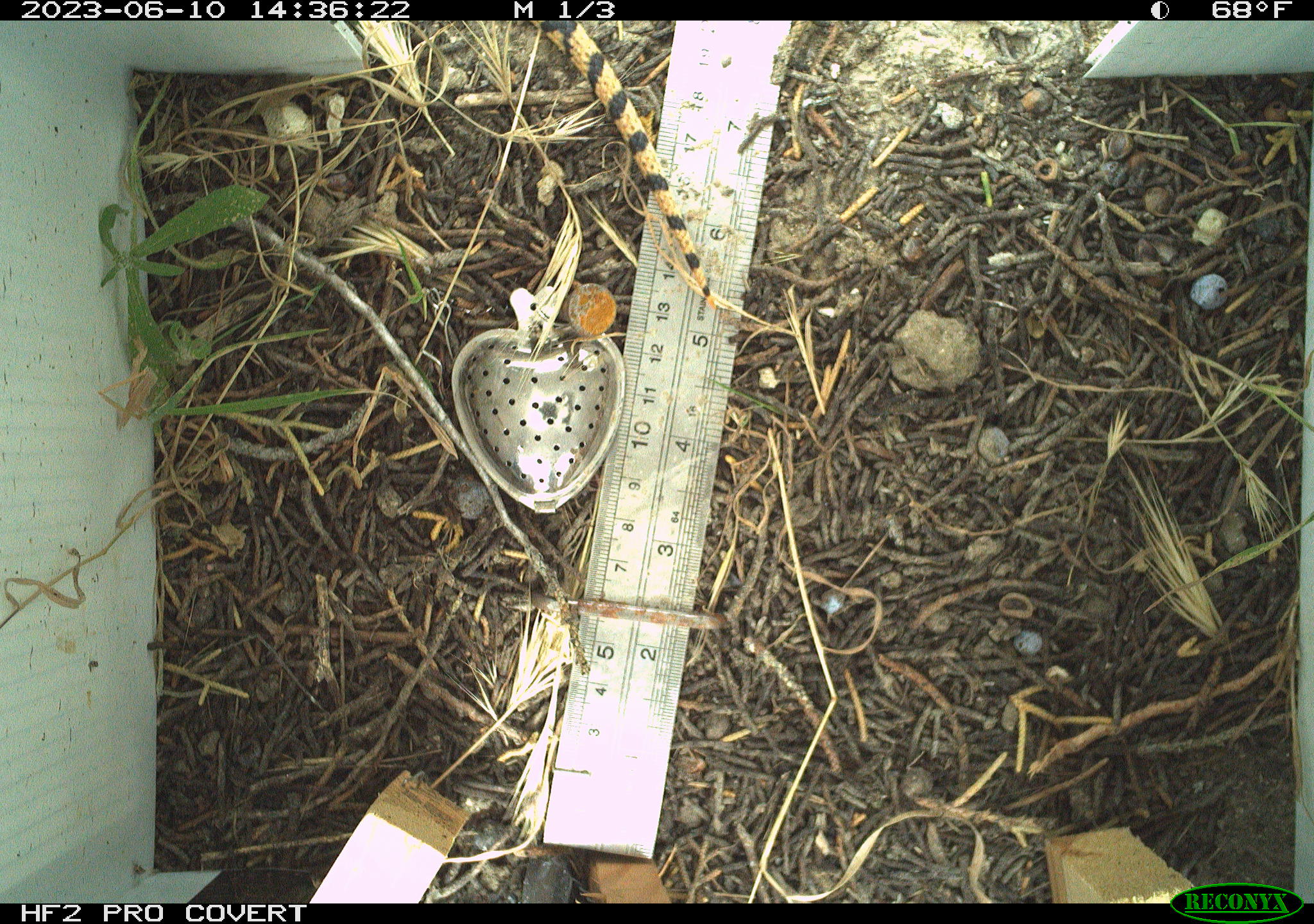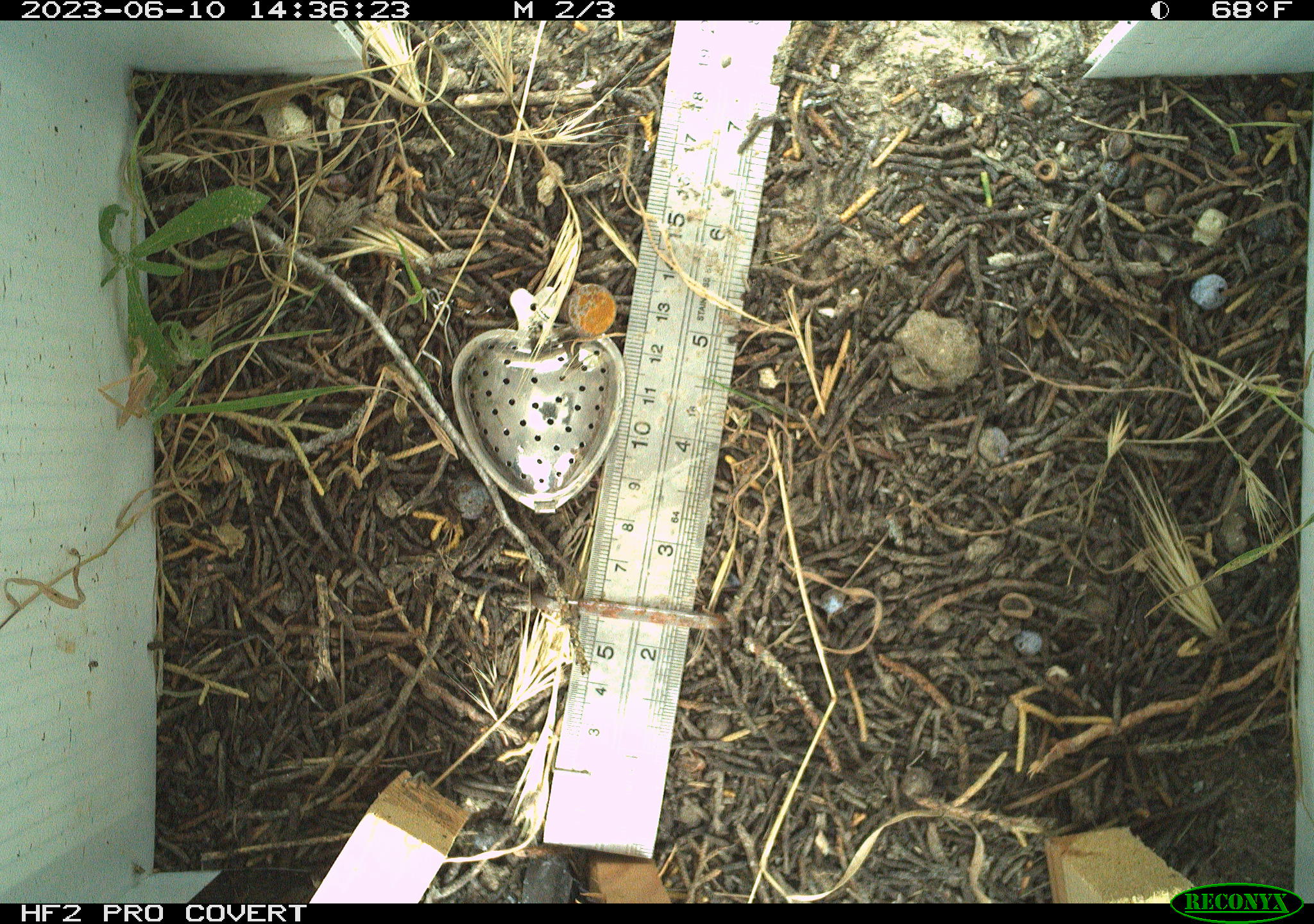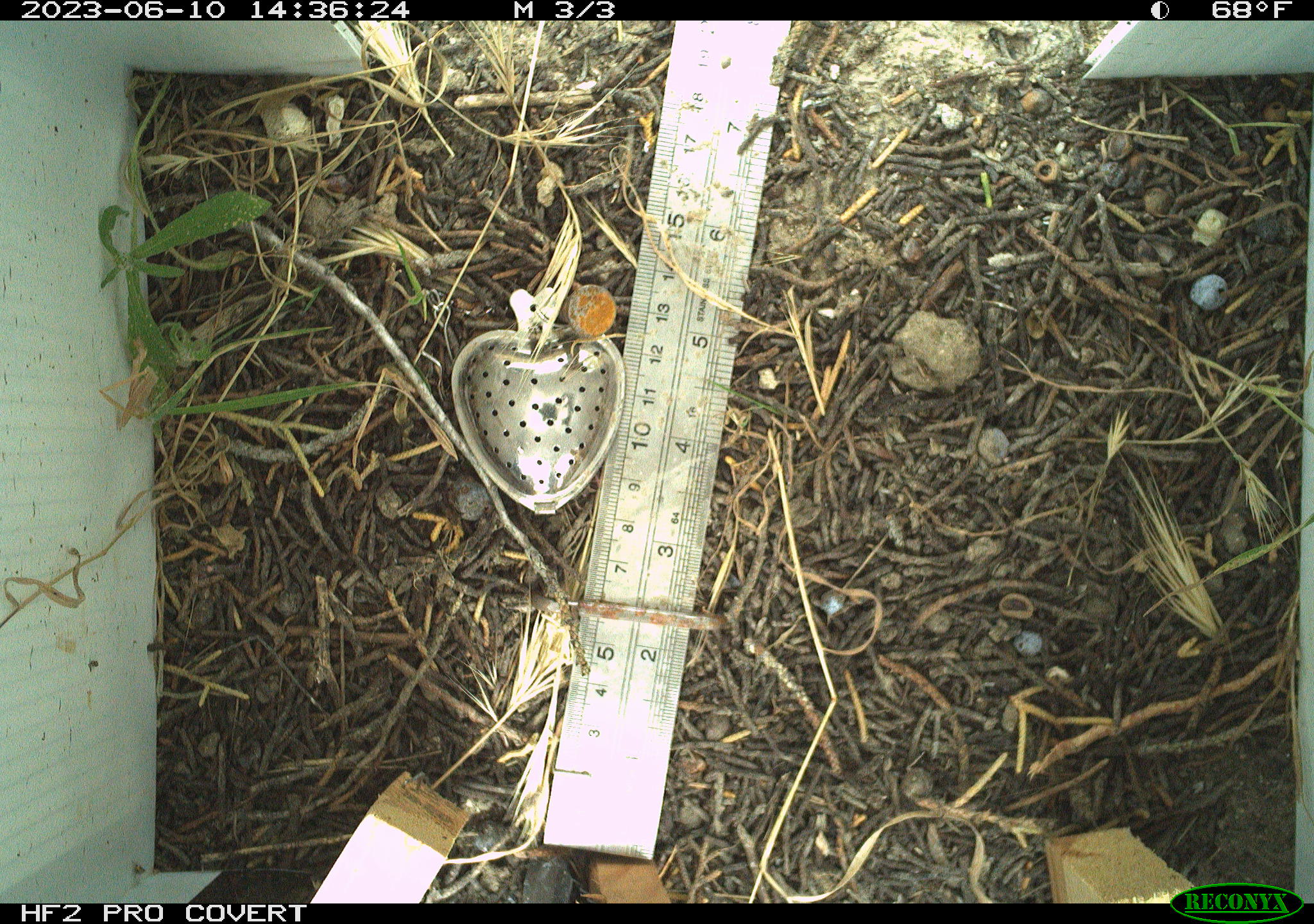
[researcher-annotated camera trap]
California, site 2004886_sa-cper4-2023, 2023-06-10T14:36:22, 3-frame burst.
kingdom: Animalia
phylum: Chordata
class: Reptilia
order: Squamata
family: Colubridae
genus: Pituophis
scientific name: Pituophis catenifer catenifer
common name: pacific gophersnake